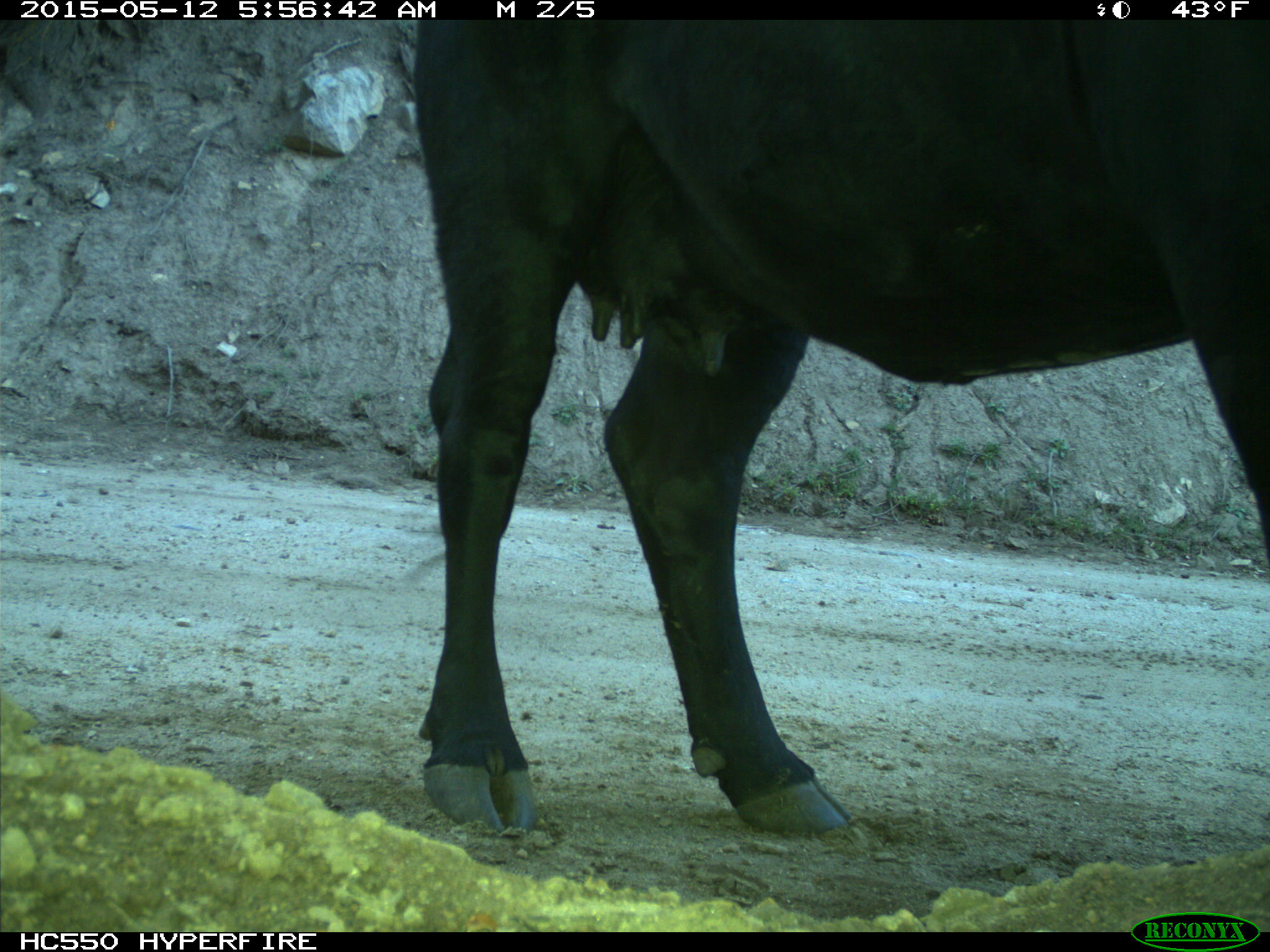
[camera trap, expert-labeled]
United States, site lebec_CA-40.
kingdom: Animalia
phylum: Chordata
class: Mammalia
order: Artiodactyla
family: Bovidae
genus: Bos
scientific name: Bos taurus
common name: domestic cow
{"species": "Bos taurus (domestic cow)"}